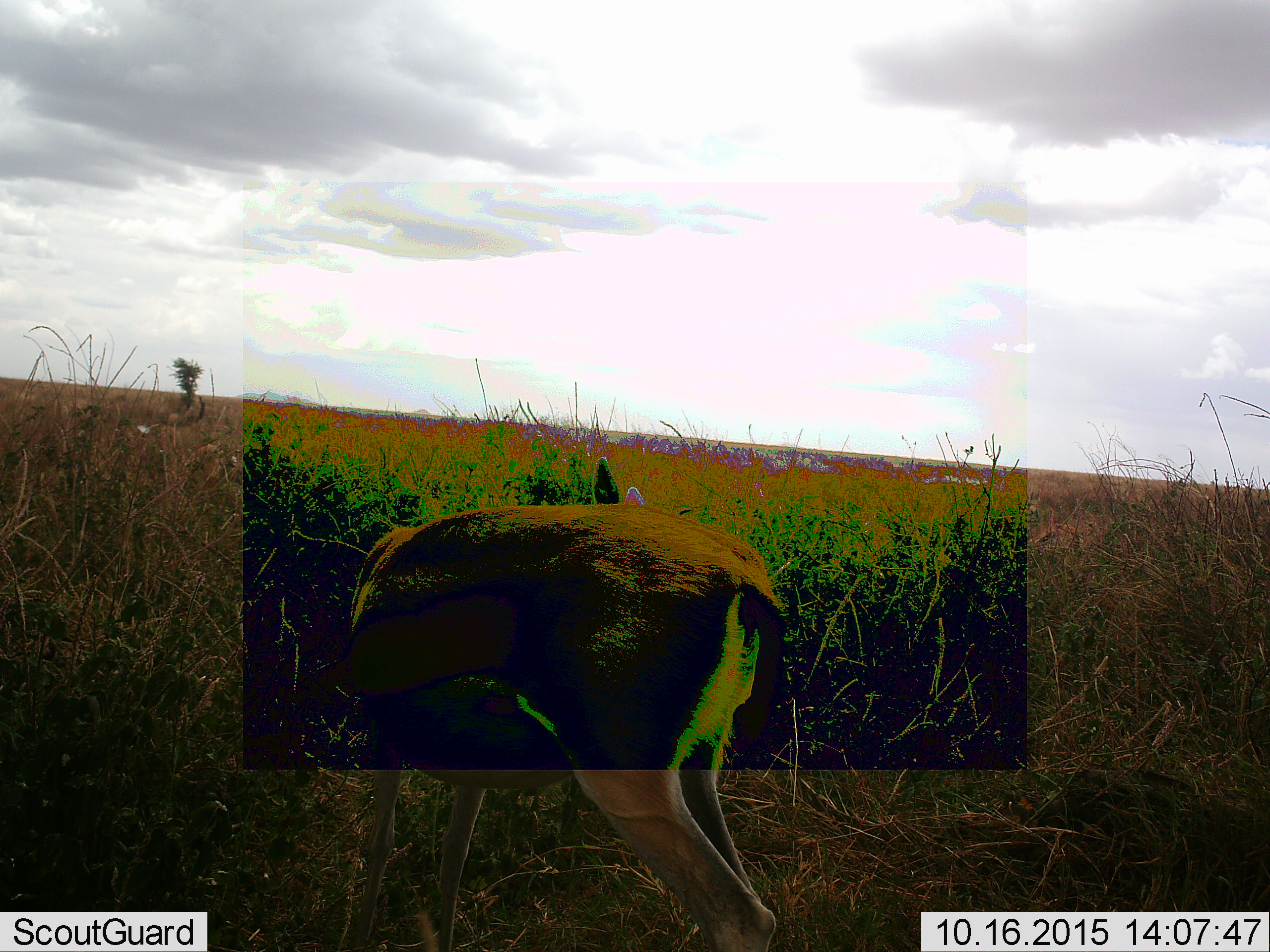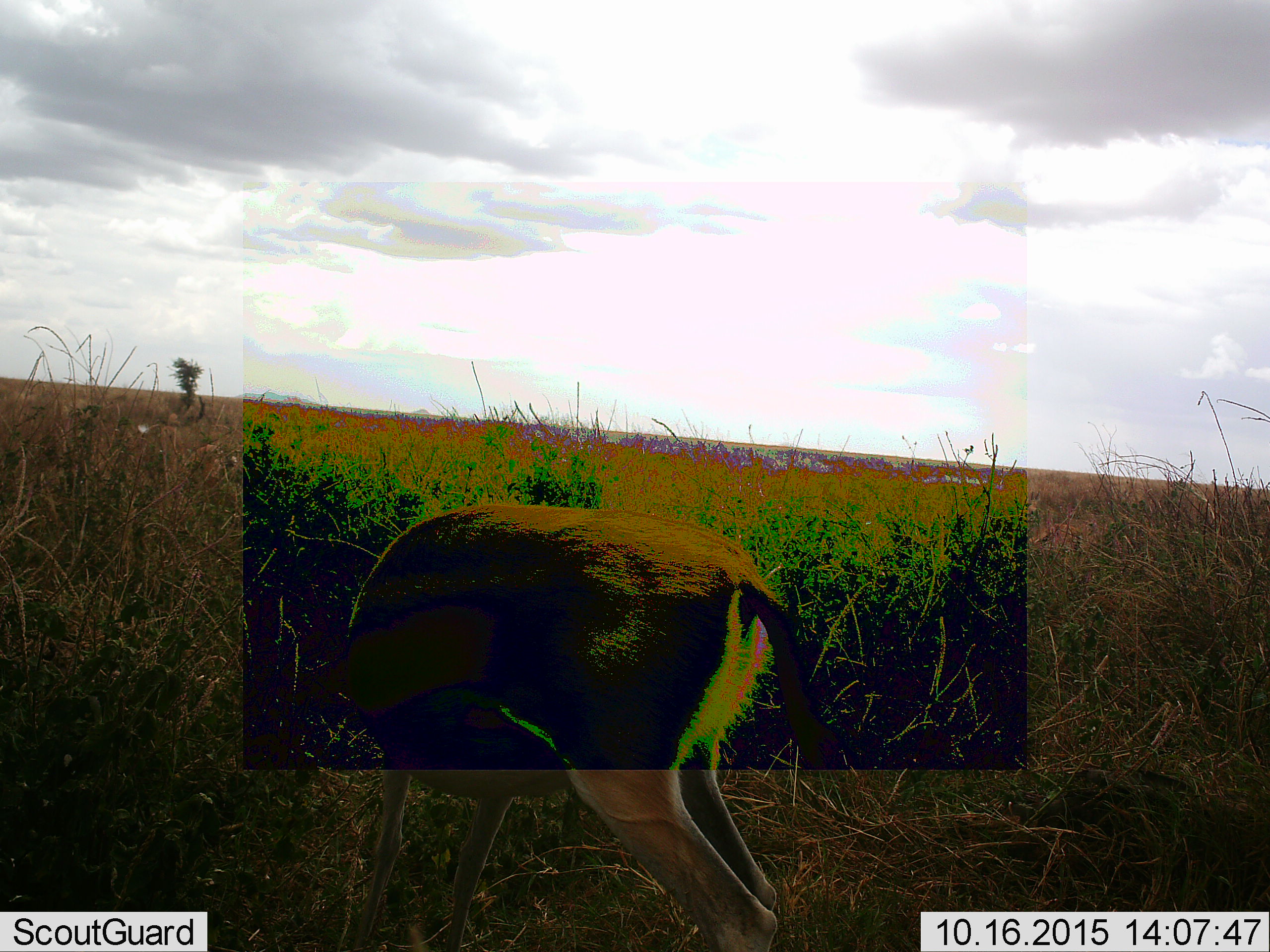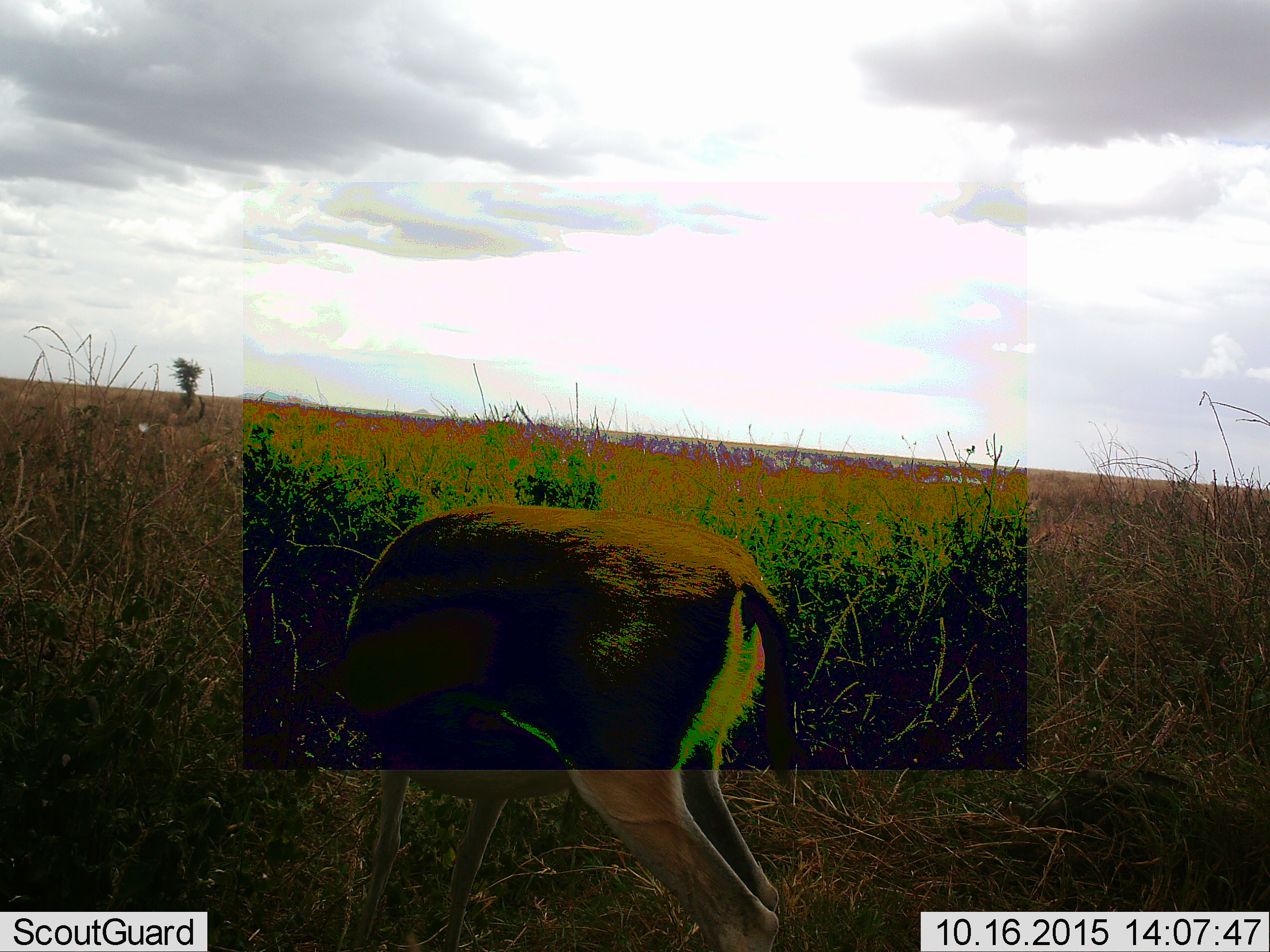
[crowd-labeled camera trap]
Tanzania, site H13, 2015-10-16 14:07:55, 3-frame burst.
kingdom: Animalia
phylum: Chordata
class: Mammalia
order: Artiodactyla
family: Bovidae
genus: Eudorcas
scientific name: Eudorcas thomsonii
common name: thomson's gazelle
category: gazellethomsons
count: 1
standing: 67%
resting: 11%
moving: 11%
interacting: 0%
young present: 0%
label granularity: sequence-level